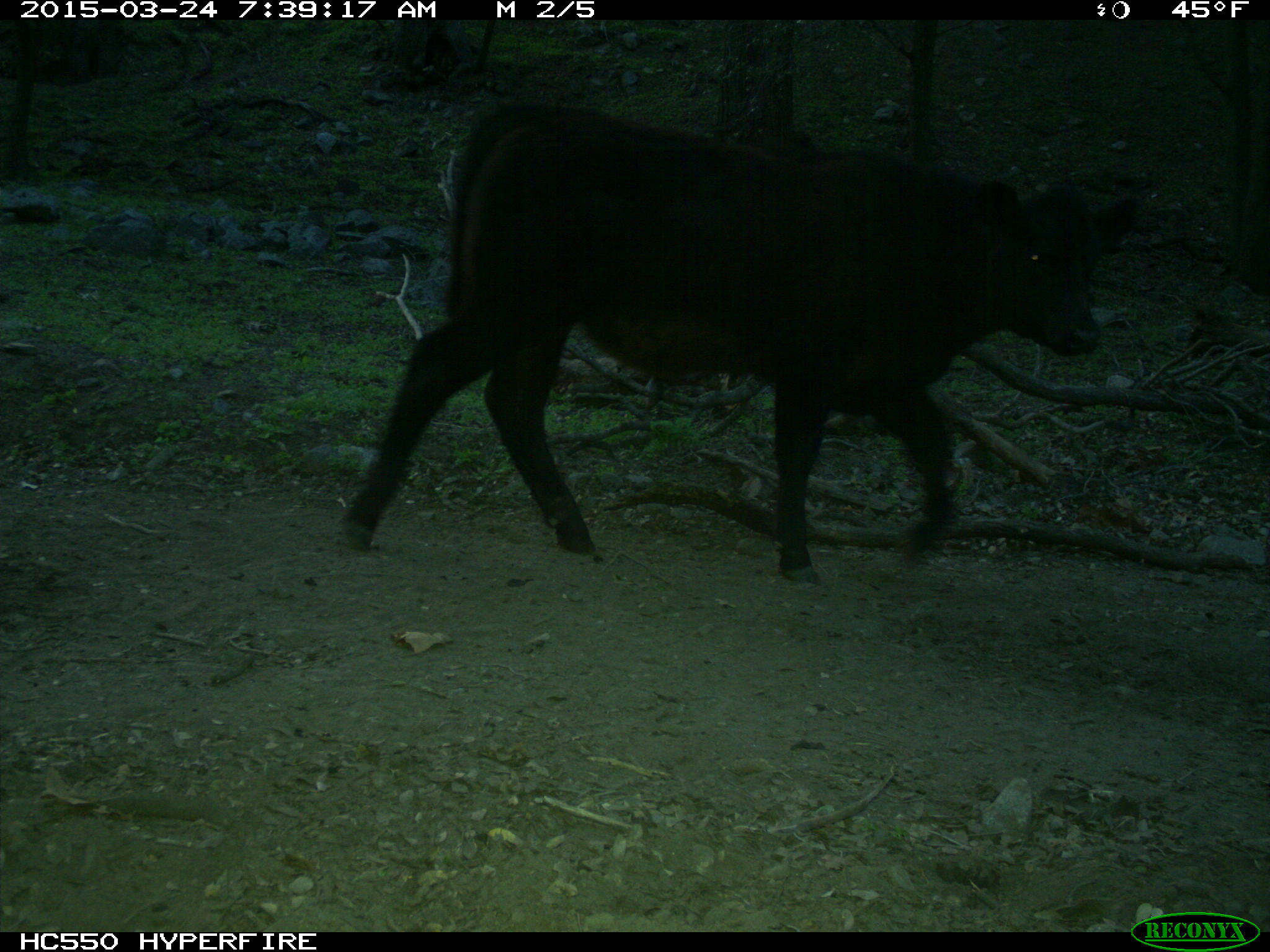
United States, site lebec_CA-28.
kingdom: Animalia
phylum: Chordata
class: Mammalia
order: Artiodactyla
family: Bovidae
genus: Bos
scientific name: Bos taurus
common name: domestic cow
Bos taurus (domestic cow).